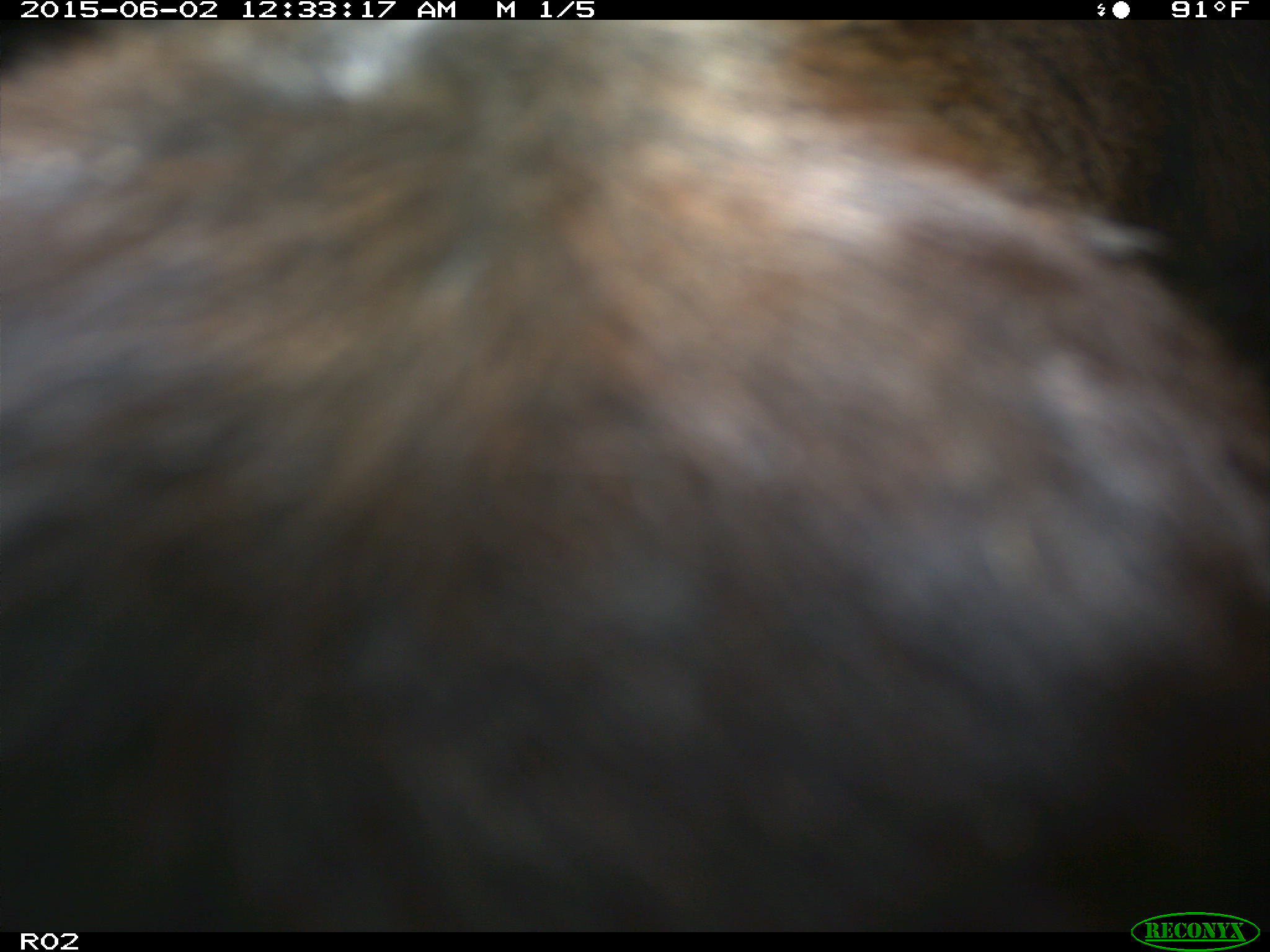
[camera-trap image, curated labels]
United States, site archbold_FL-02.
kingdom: Animalia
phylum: Chordata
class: Mammalia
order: Artiodactyla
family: Bovidae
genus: Bos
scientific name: Bos taurus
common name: domestic cow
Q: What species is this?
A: Bos taurus (domestic cow).